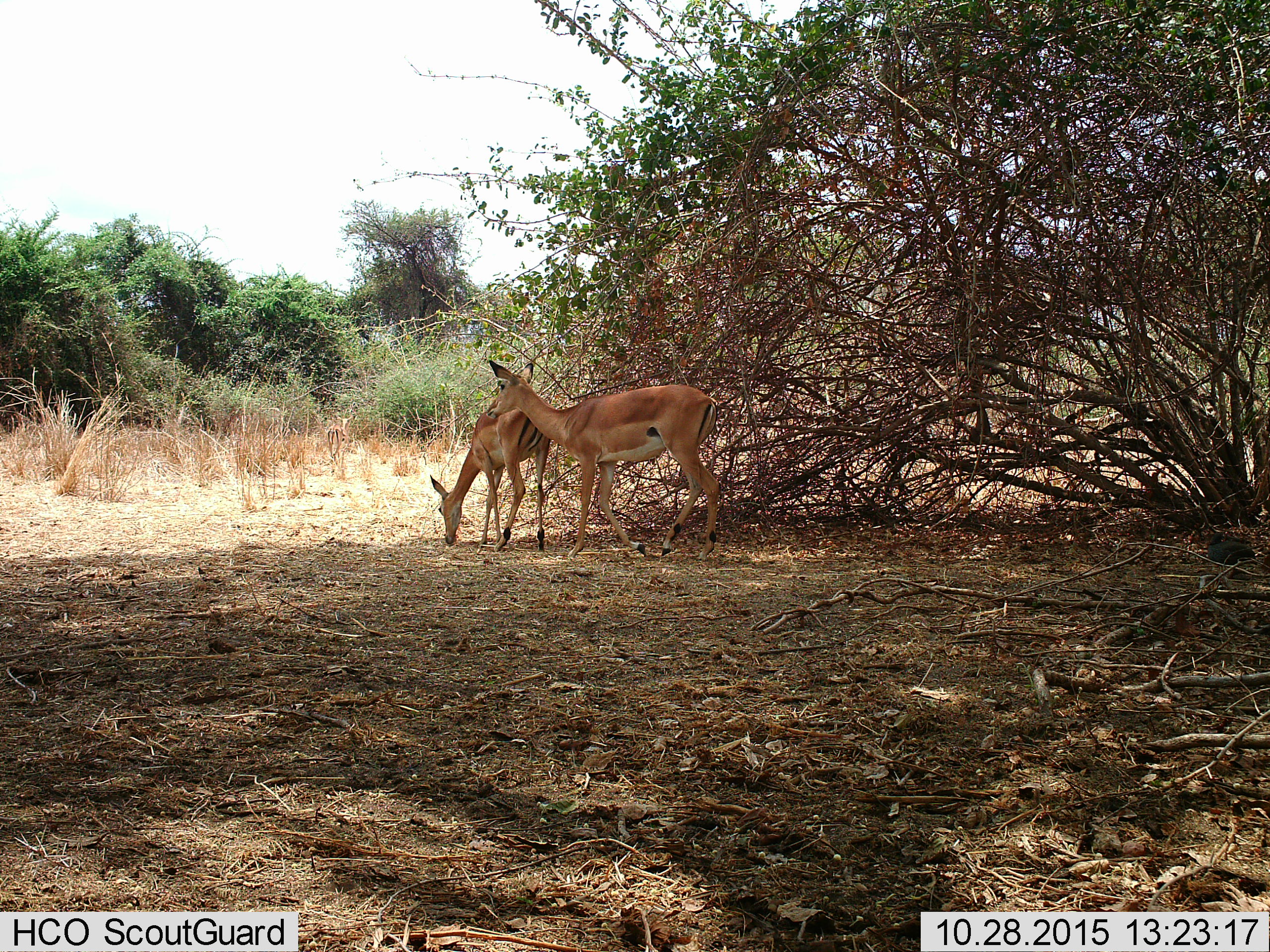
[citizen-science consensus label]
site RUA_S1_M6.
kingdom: Animalia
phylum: Chordata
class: Mammalia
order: Artiodactyla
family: Bovidae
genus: Aepyceros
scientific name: Aepyceros melampus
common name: impala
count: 2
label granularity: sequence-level